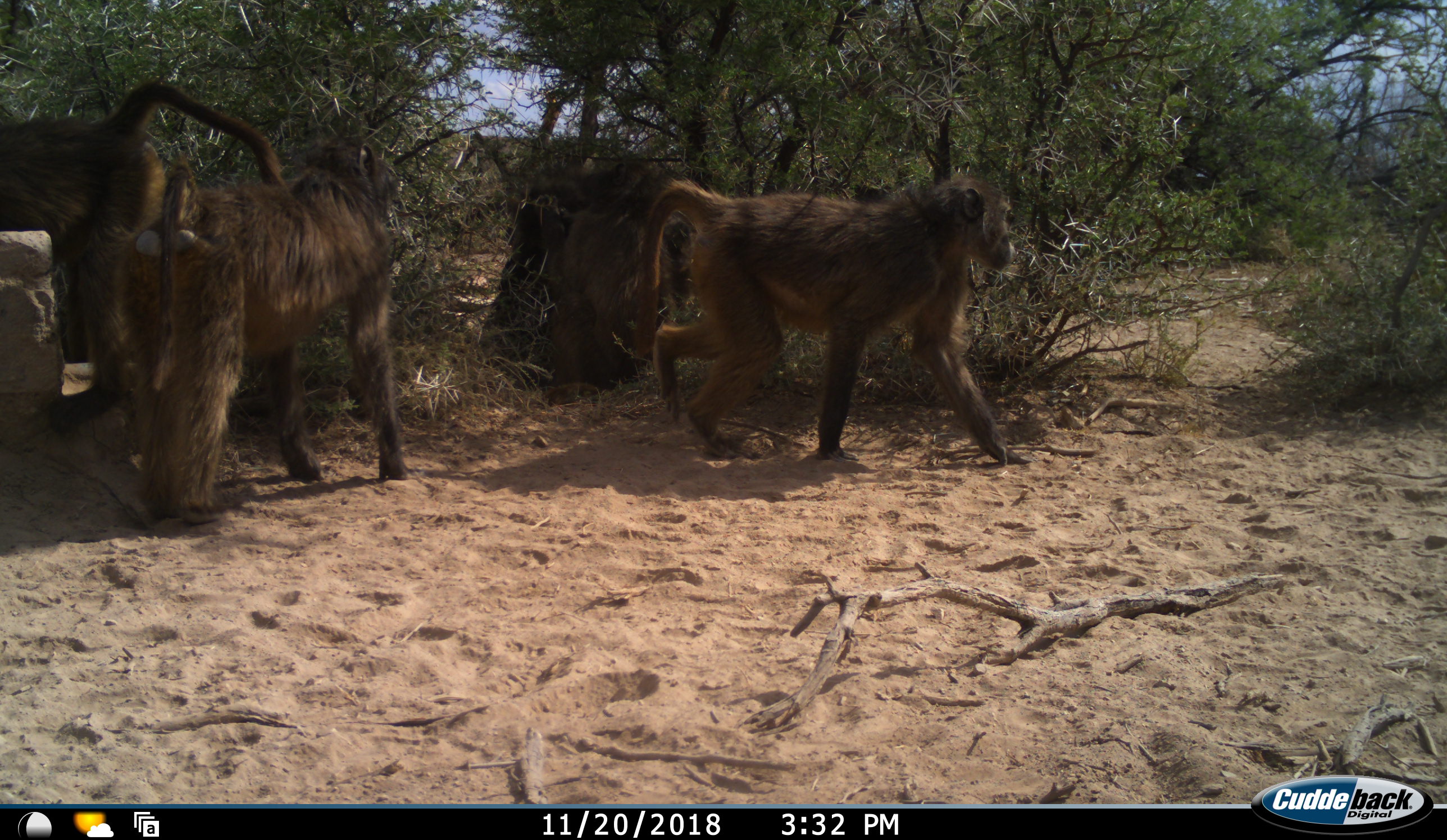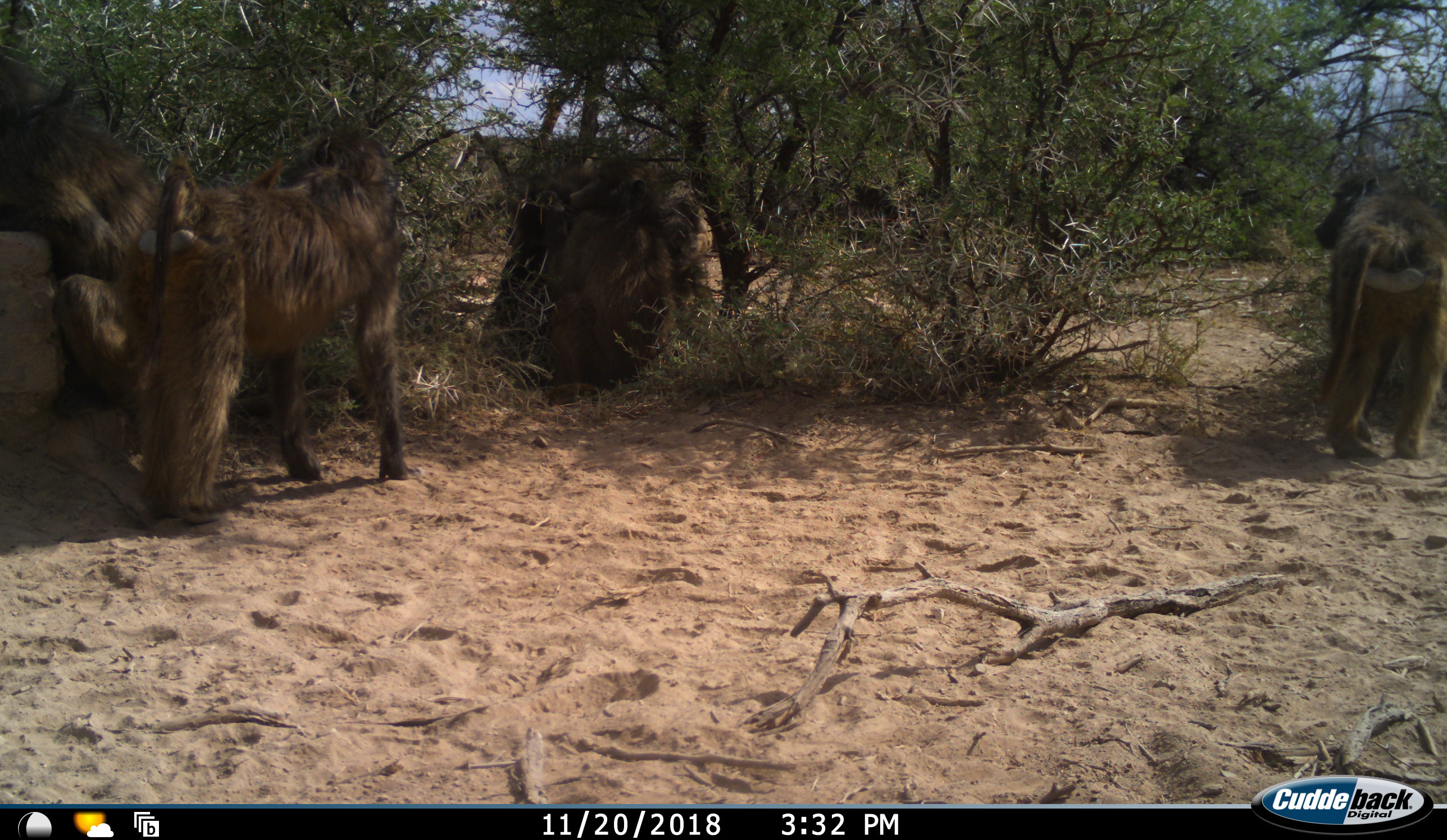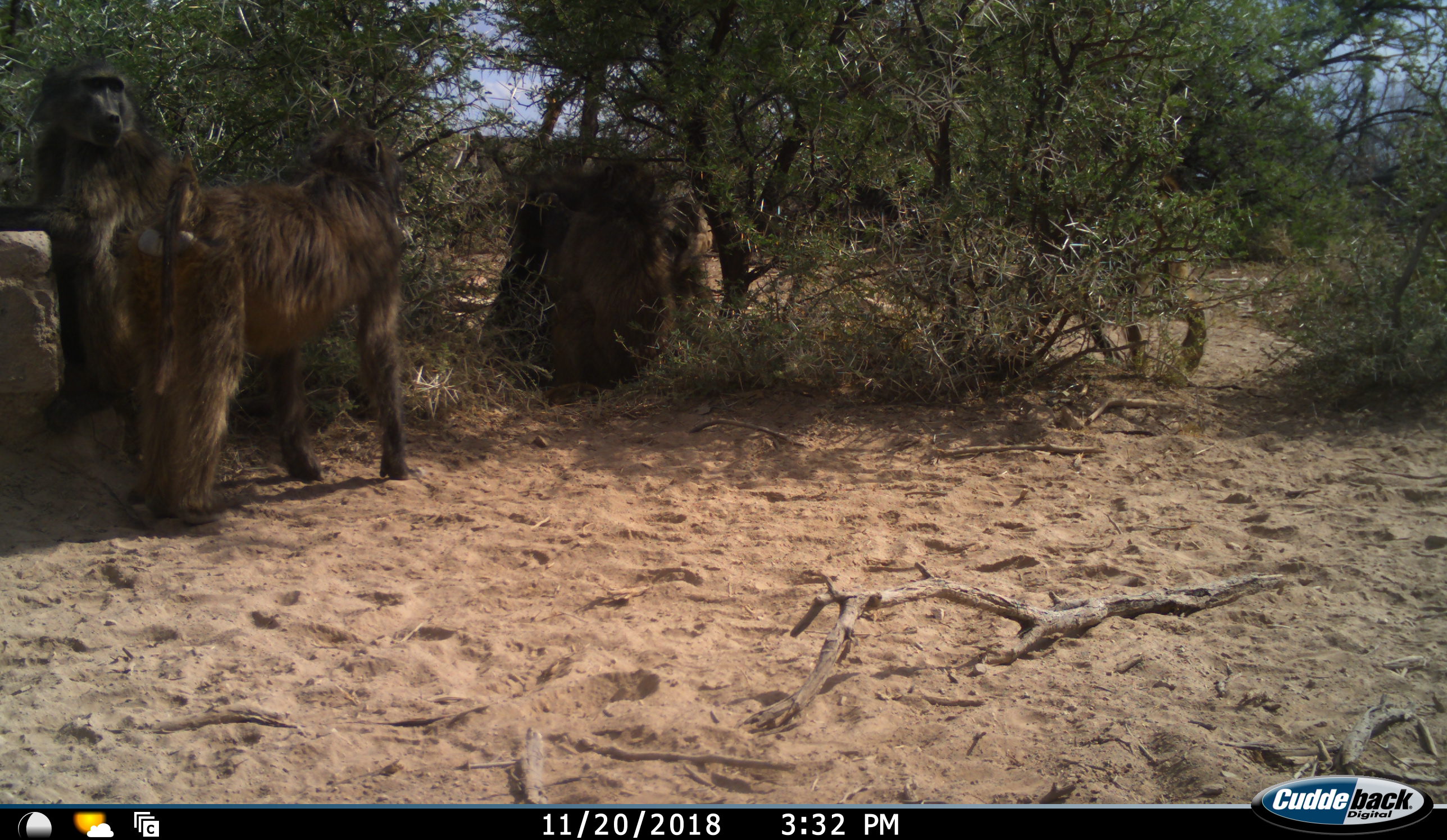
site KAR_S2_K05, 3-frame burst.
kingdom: Animalia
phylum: Chordata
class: Mammalia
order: Primates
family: Cercopithecidae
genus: Papio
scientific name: Papio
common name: baboon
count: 5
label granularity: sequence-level